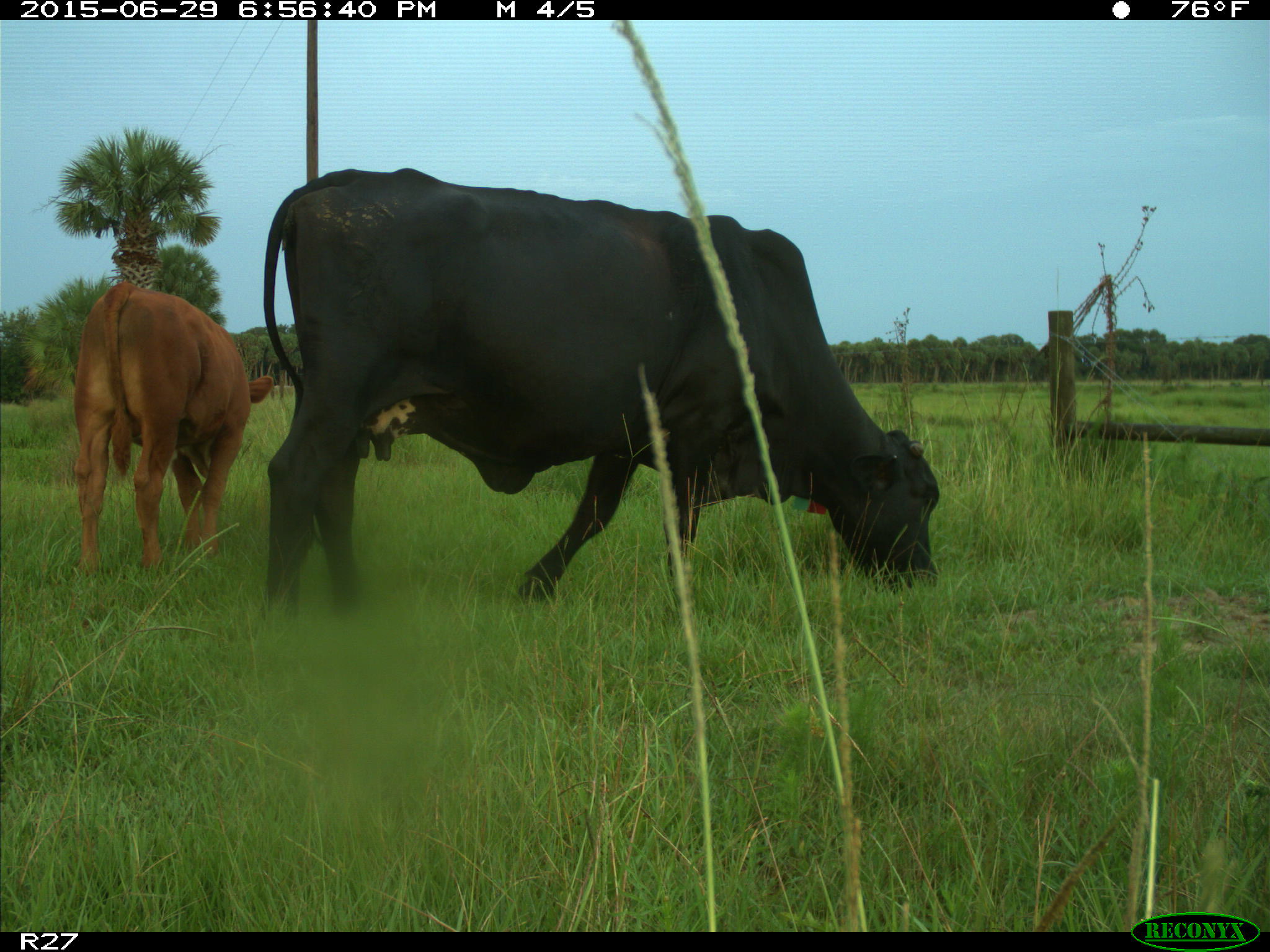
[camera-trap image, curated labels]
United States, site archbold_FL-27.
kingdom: Animalia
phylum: Chordata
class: Mammalia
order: Artiodactyla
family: Bovidae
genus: Bos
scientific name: Bos taurus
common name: domestic cow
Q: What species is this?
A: Bos taurus (domestic cow).